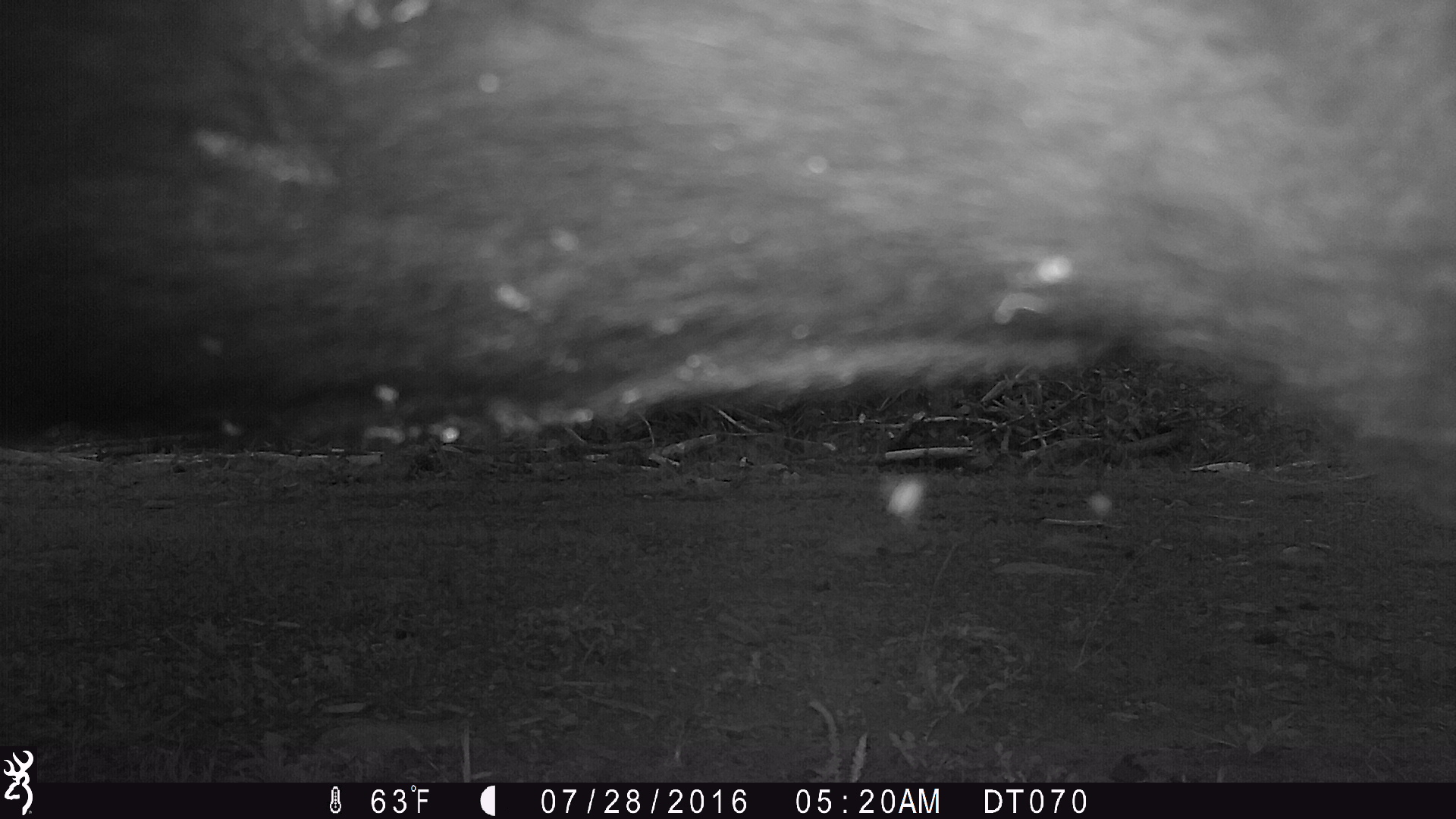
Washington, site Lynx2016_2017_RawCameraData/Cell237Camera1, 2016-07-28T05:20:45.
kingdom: Animalia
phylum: Chordata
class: Mammalia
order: Artiodactyla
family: Bovidae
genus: Bos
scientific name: Bos taurus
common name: domestic cattle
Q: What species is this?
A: Domestic cattle (Bos taurus).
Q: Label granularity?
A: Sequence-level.